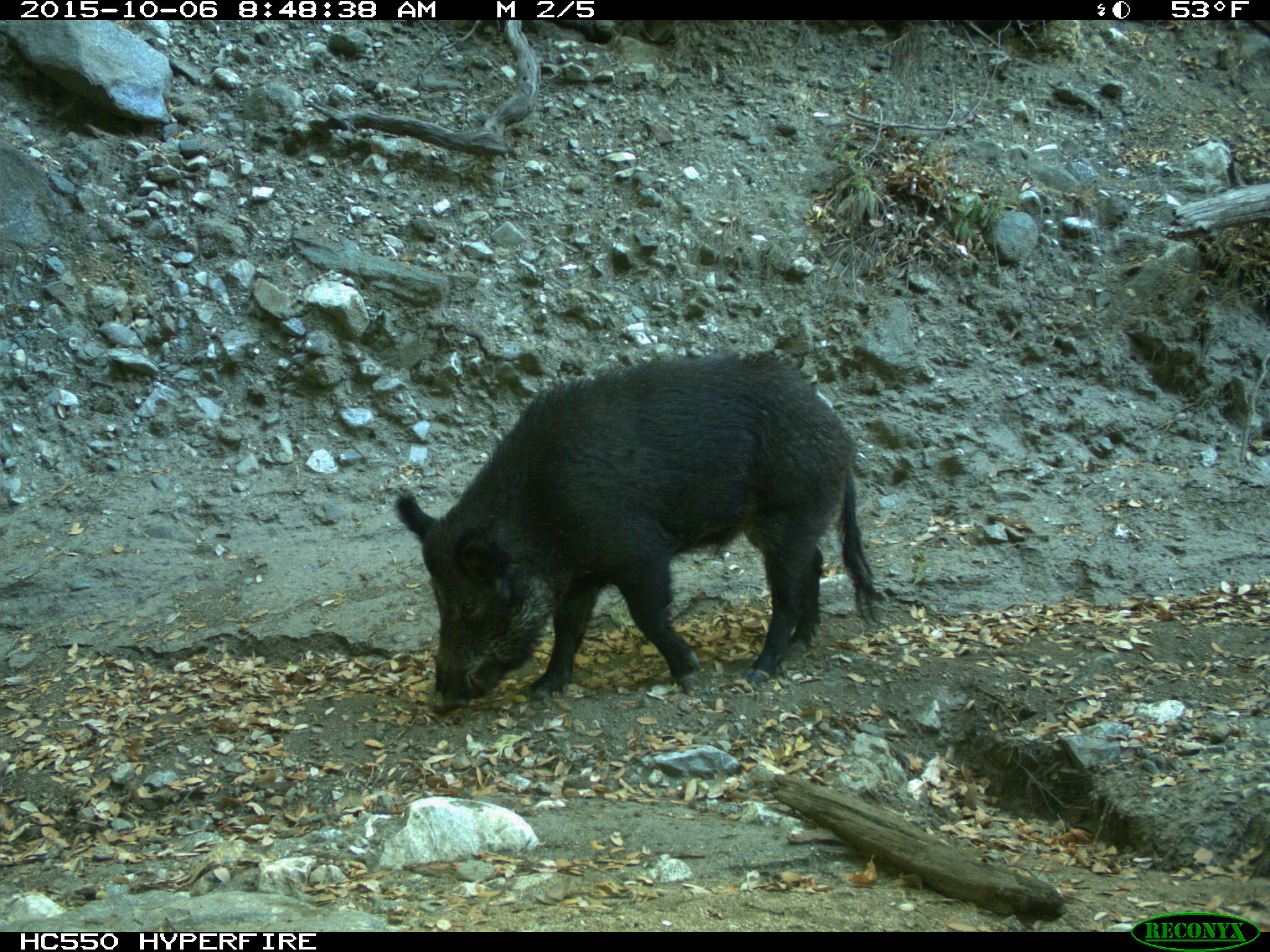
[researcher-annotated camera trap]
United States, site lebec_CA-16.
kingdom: Animalia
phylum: Chordata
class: Mammalia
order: Artiodactyla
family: Suidae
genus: Sus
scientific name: Sus scrofa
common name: wild boar